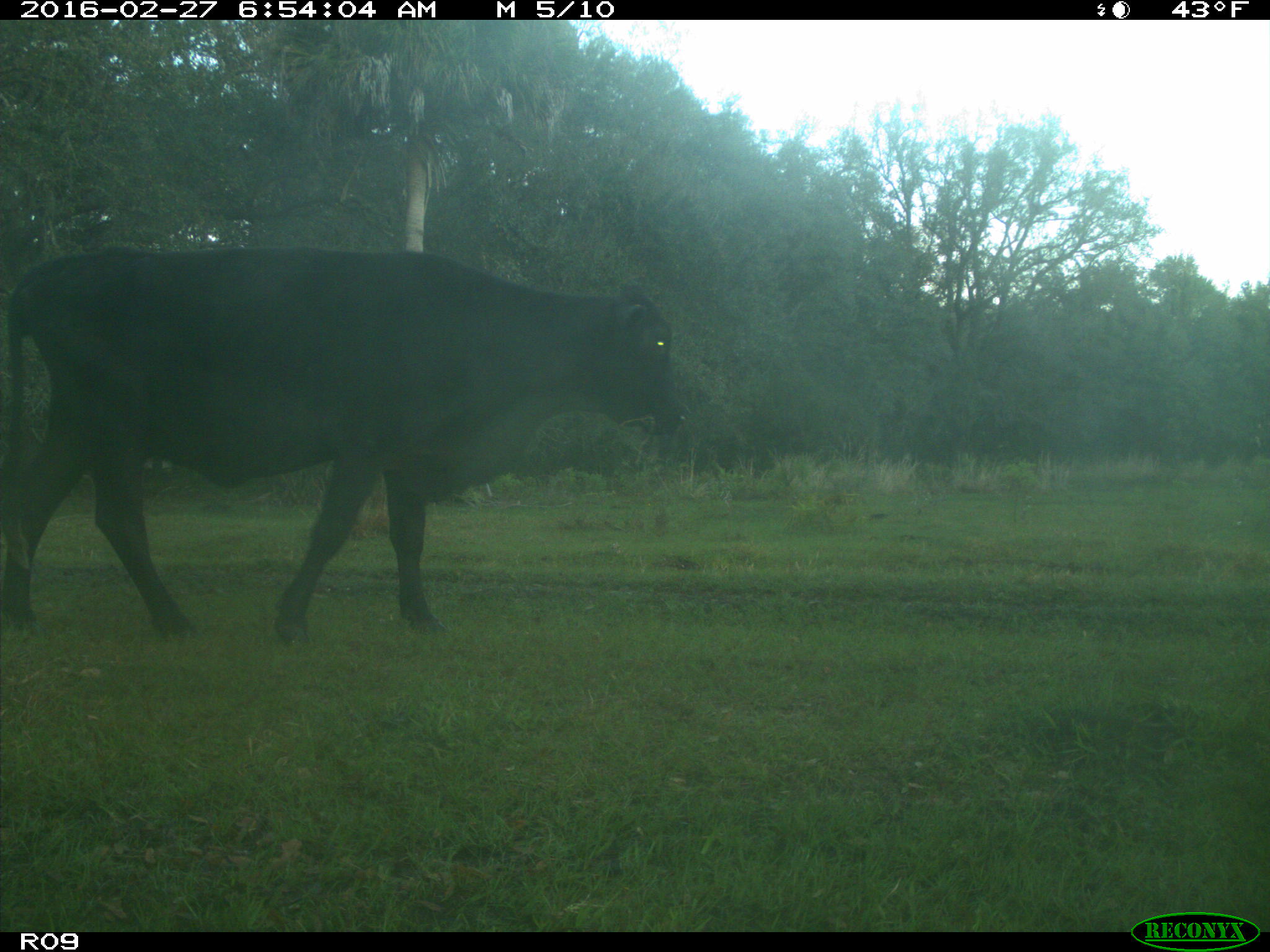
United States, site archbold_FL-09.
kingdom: Animalia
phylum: Chordata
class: Mammalia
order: Artiodactyla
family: Bovidae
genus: Bos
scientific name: Bos taurus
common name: domestic cow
Bos taurus (domestic cow).